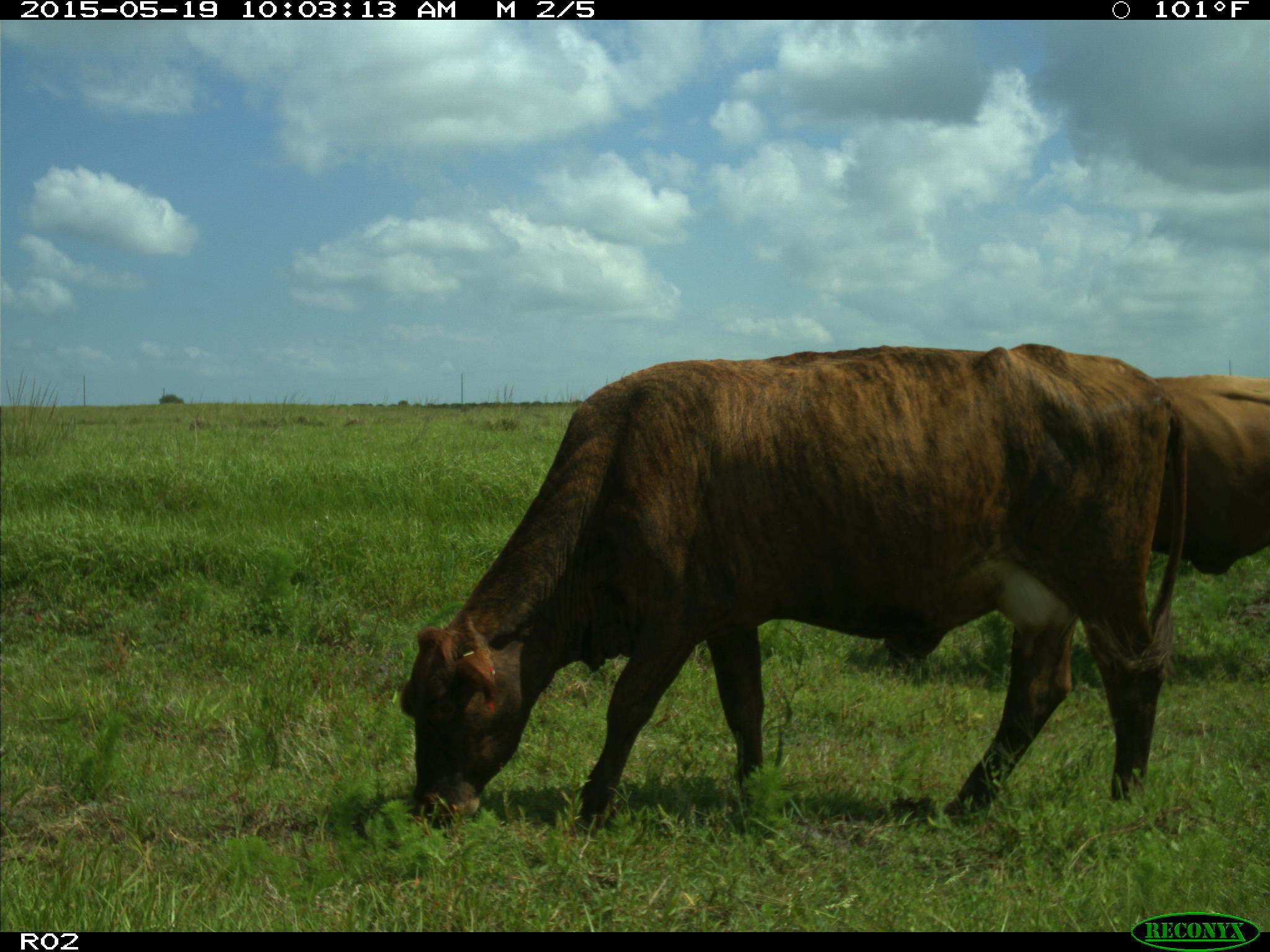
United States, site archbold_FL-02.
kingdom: Animalia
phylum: Chordata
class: Mammalia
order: Artiodactyla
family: Bovidae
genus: Bos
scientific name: Bos taurus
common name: domestic cow